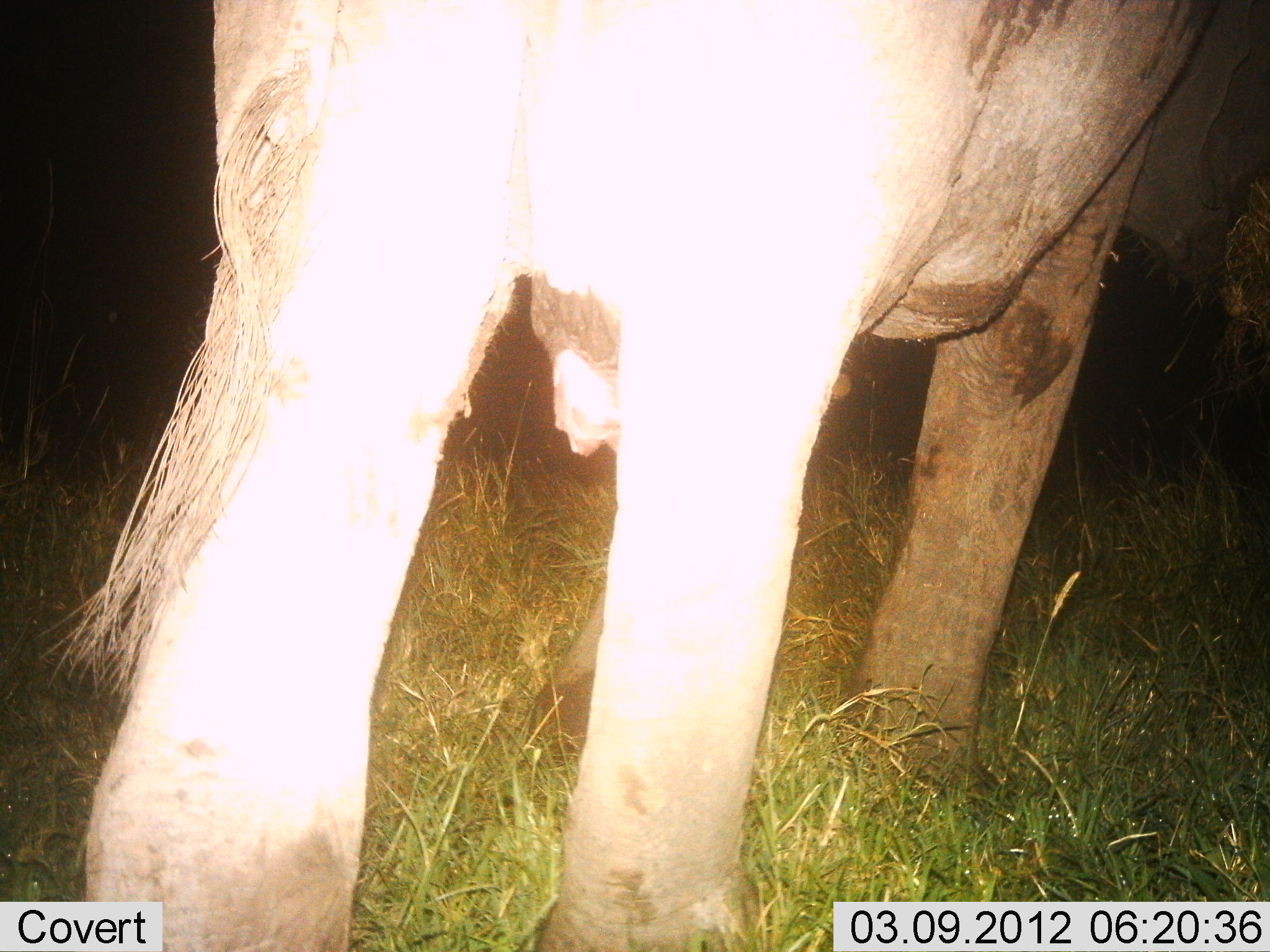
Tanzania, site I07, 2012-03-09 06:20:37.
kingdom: Animalia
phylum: Chordata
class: Mammalia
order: Proboscidea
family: Elephantidae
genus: Loxodonta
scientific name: Loxodonta africana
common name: african bush elephant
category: elephant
Elephant (african bush elephant) (Loxodonta africana), count 1. Behavior (volunteer vote fractions): standing 54%, resting 0%, moving 31%, interacting 0%. Young present (vote fraction): 0%. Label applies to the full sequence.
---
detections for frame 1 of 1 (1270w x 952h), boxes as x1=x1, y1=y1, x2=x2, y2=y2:
animal: x1=38, y1=1, x2=1270, y2=952